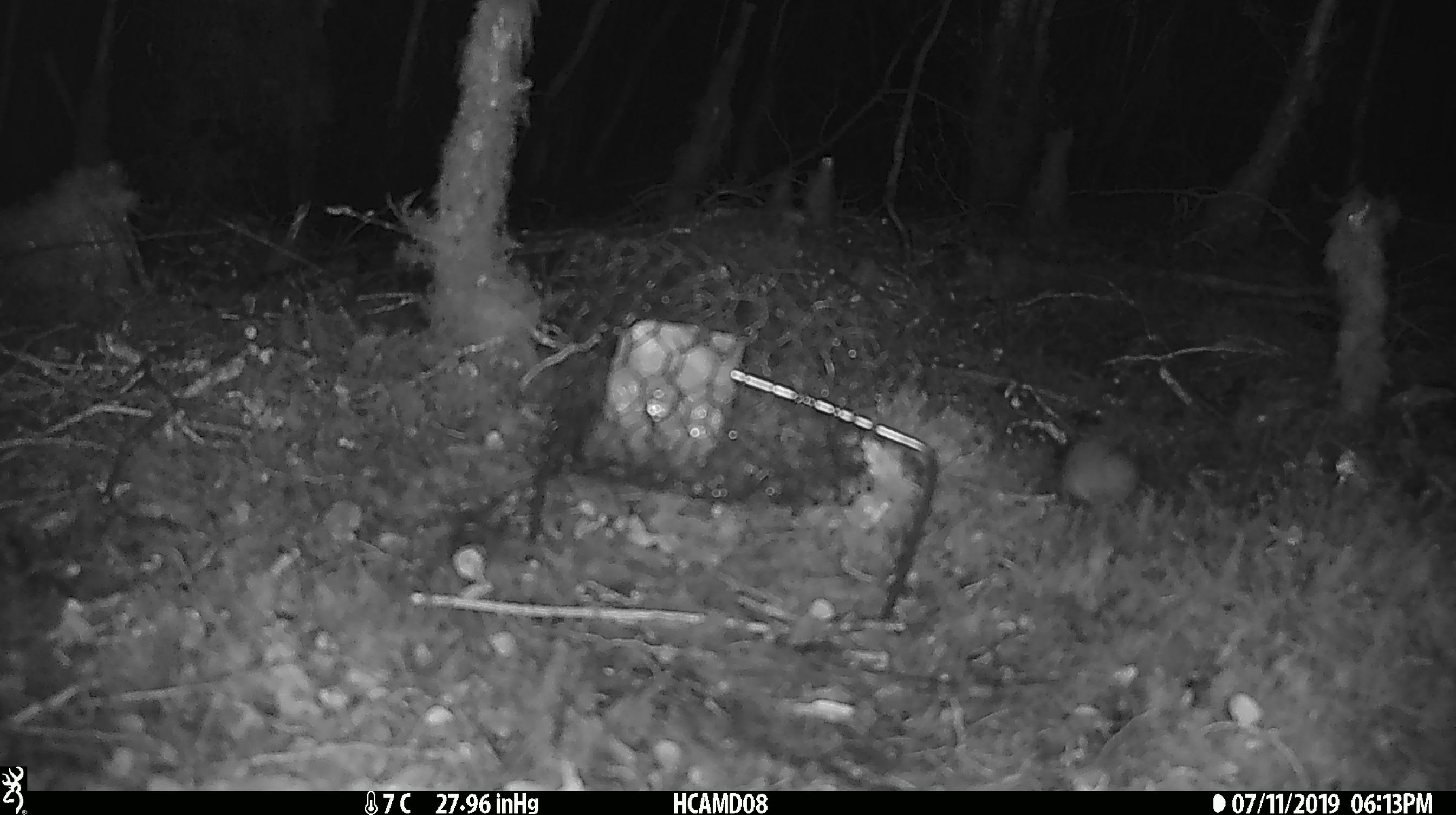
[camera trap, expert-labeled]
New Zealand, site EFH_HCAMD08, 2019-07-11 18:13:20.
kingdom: Animalia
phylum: Chordata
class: Mammalia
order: Rodentia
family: Muridae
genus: Mus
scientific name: Mus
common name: mouse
Mouse (Mus).